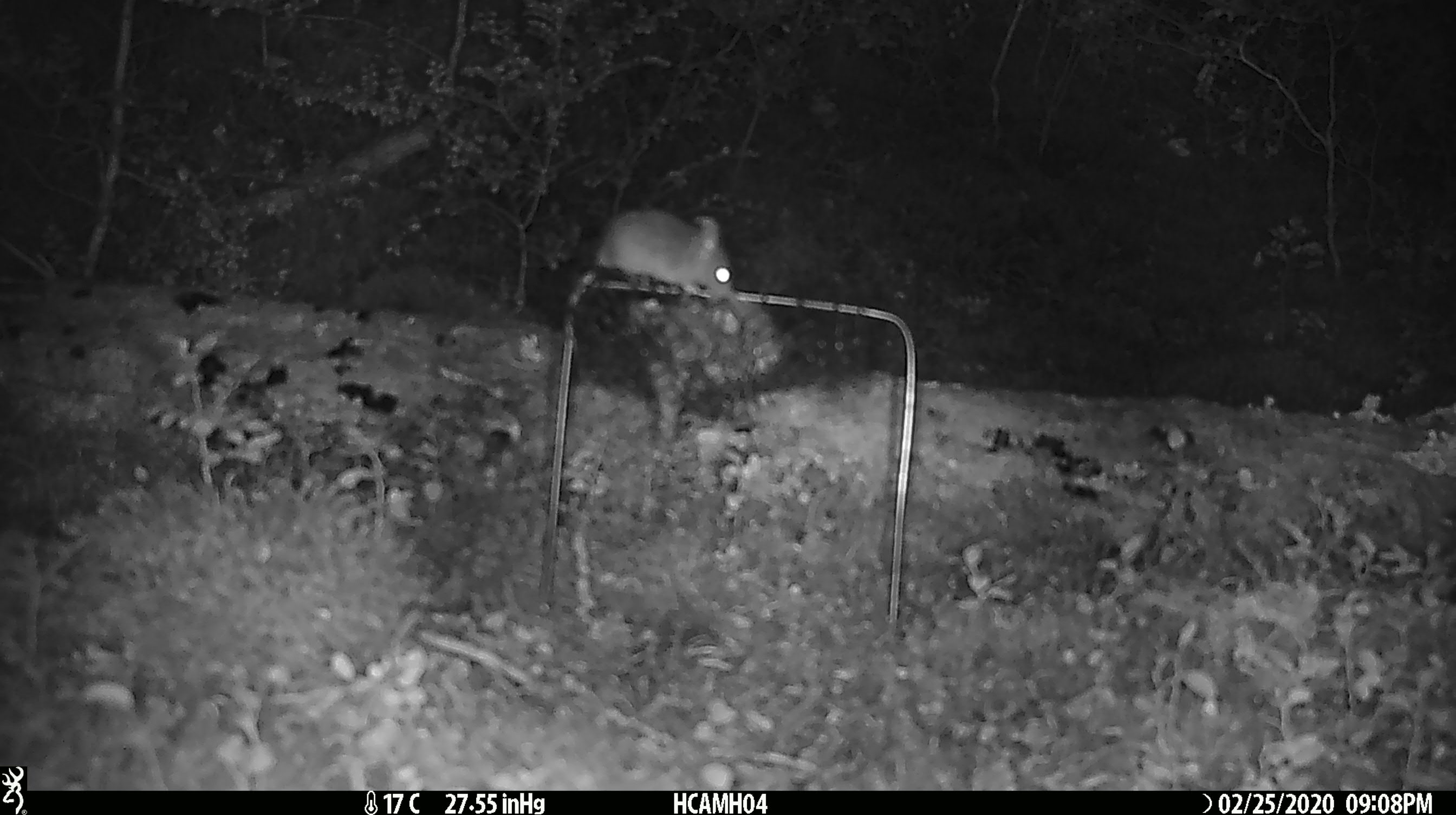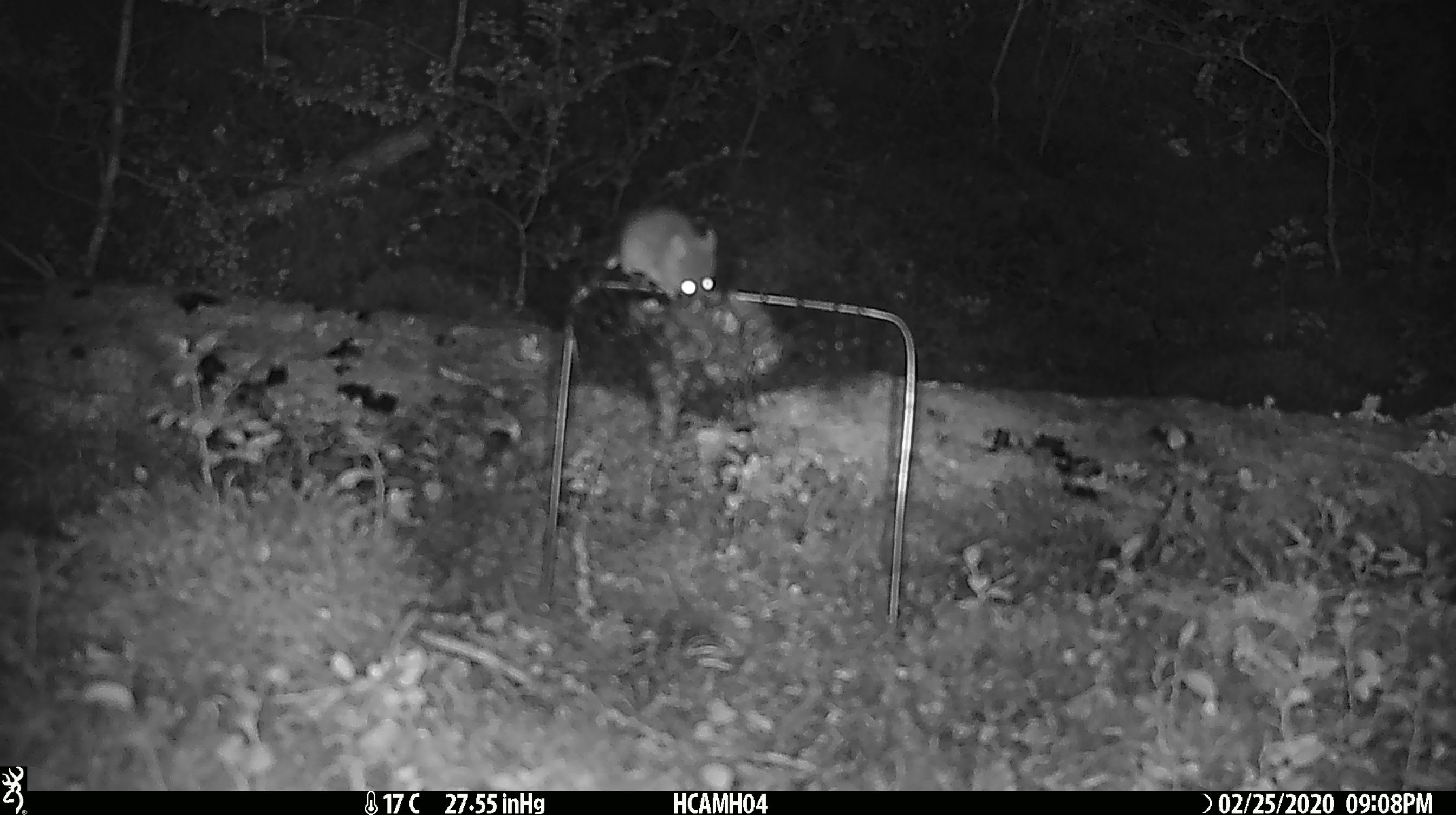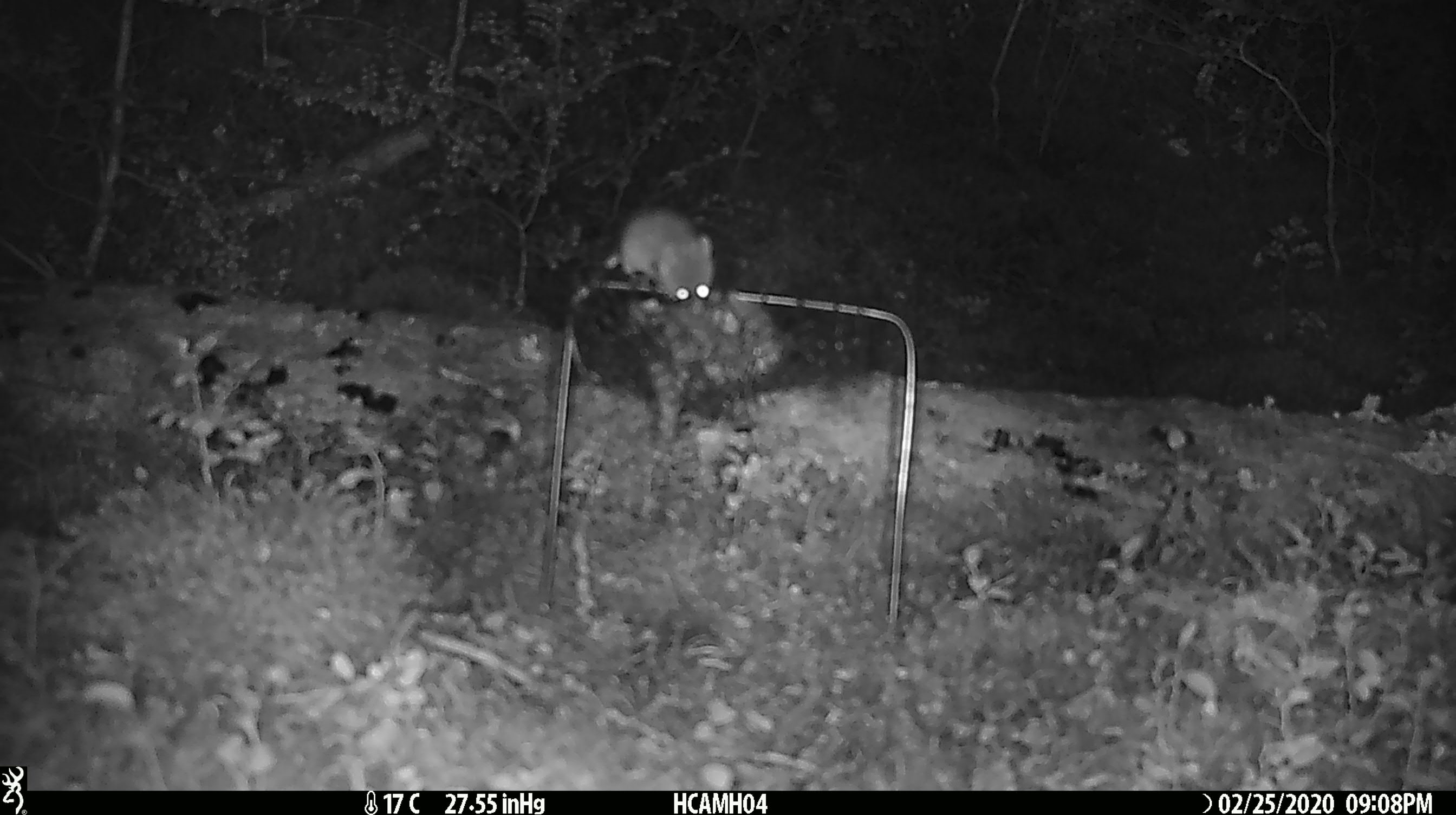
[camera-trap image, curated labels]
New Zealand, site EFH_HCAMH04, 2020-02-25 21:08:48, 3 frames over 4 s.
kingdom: Animalia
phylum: Chordata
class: Mammalia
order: Rodentia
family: Muridae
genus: Mus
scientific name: Mus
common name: mouse